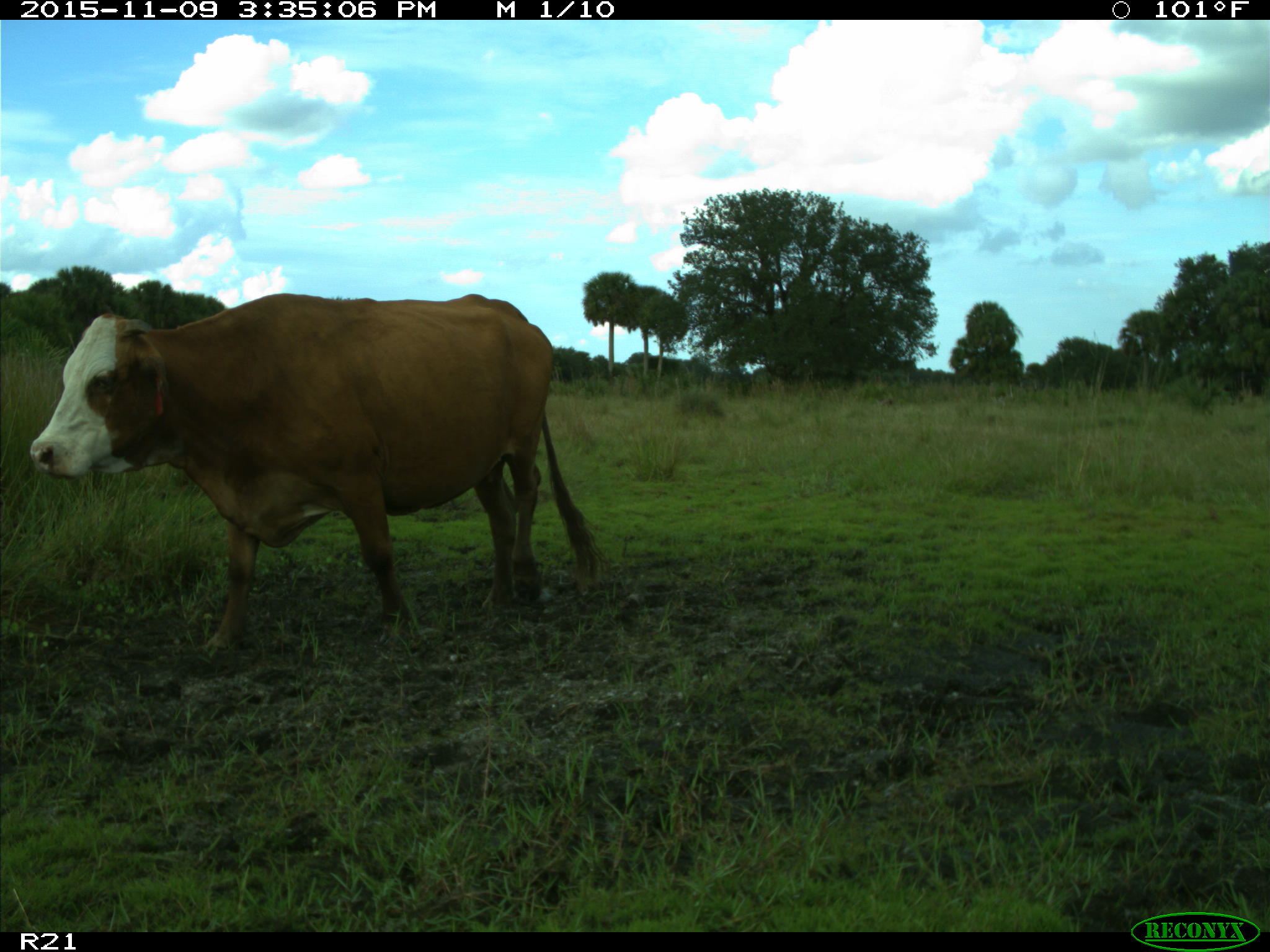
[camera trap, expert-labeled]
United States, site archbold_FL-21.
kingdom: Animalia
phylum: Chordata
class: Mammalia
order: Artiodactyla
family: Bovidae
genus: Bos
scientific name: Bos taurus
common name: domestic cow